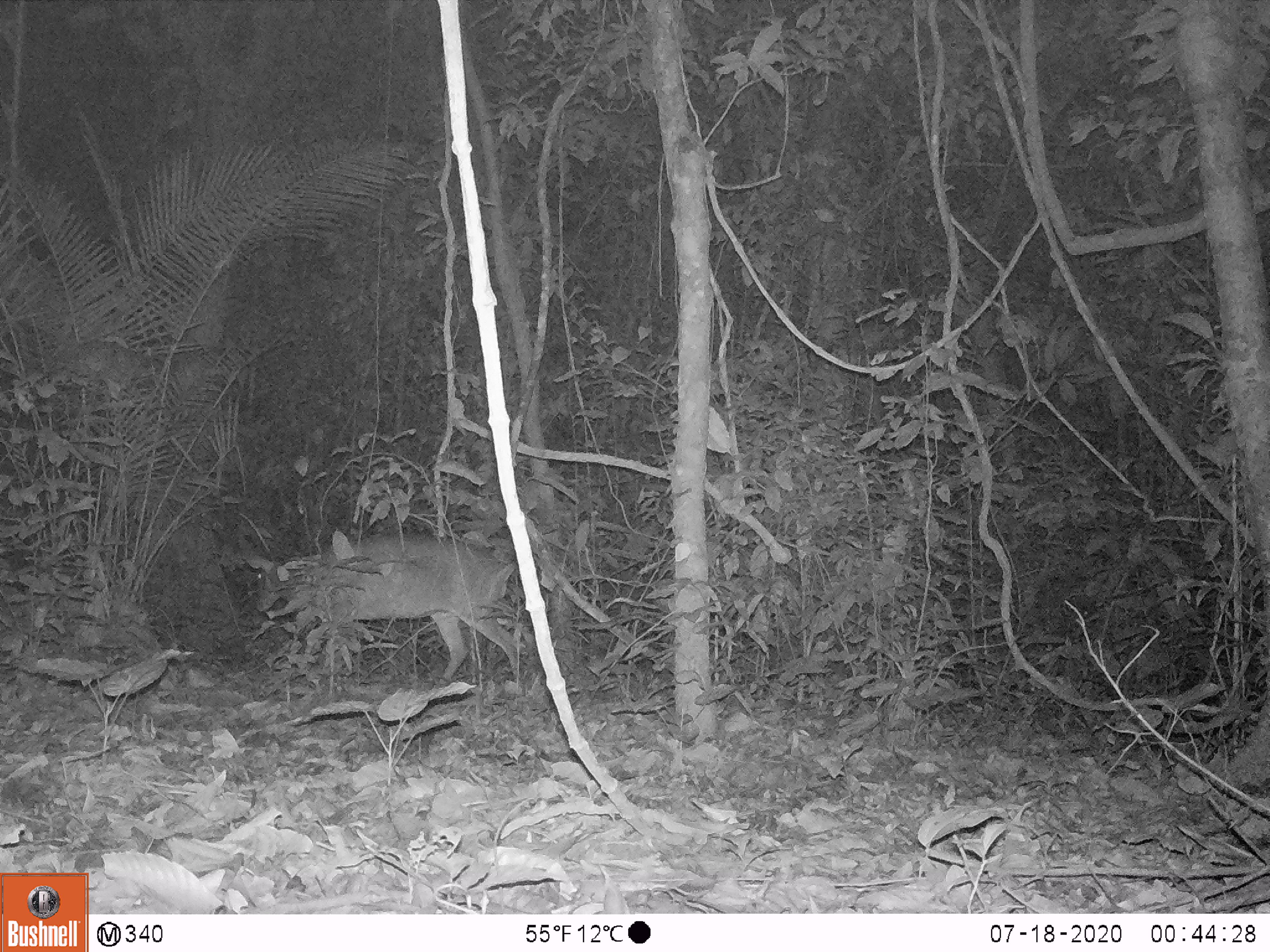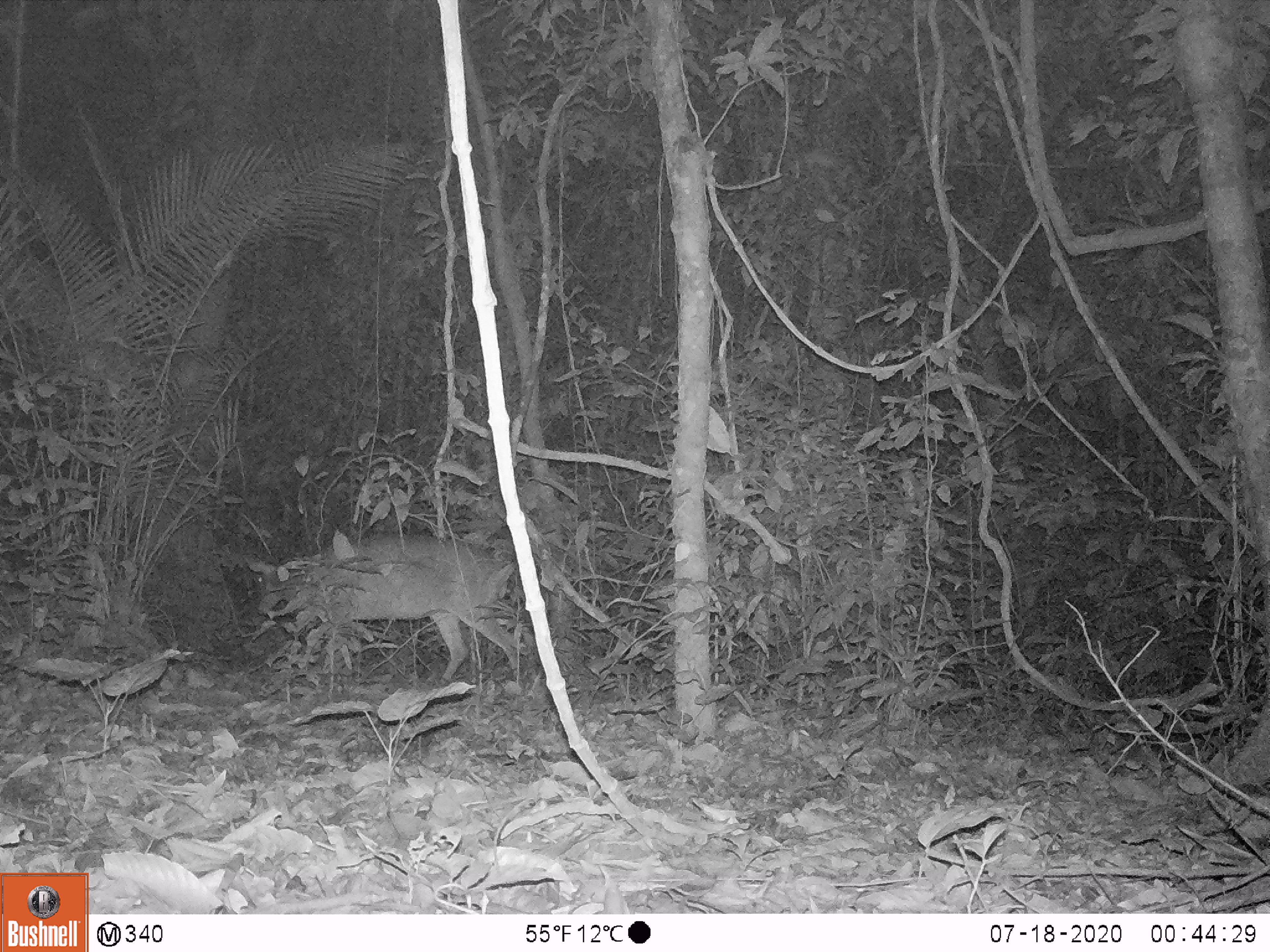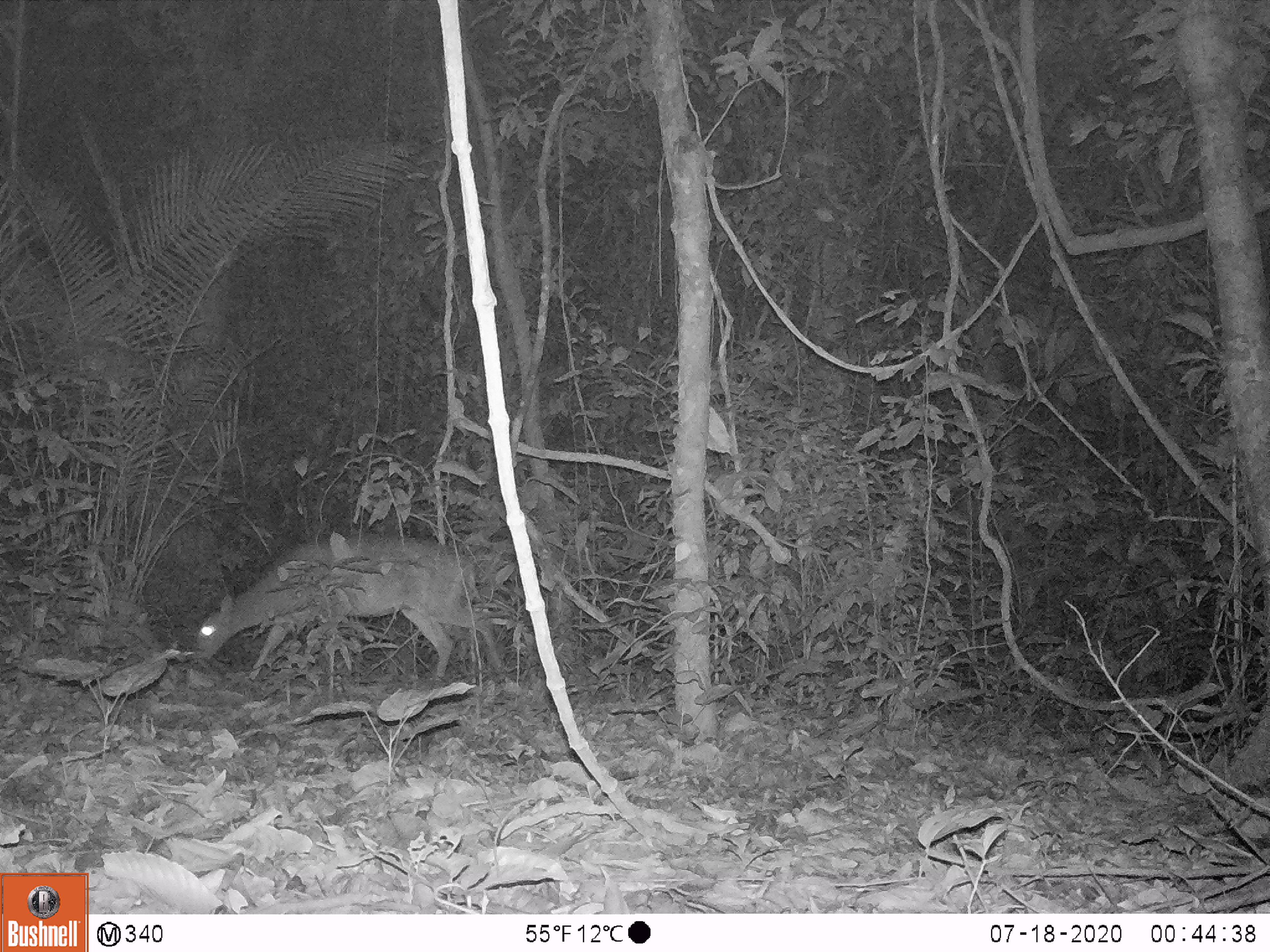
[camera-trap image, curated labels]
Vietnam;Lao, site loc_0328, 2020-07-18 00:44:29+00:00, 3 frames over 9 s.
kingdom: Animalia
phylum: Chordata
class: Mammalia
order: Artiodactyla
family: Cervidae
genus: Muntiacus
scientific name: Muntiacus vuquangensis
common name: large-antlered muntjac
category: large antlered muntjac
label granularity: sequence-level